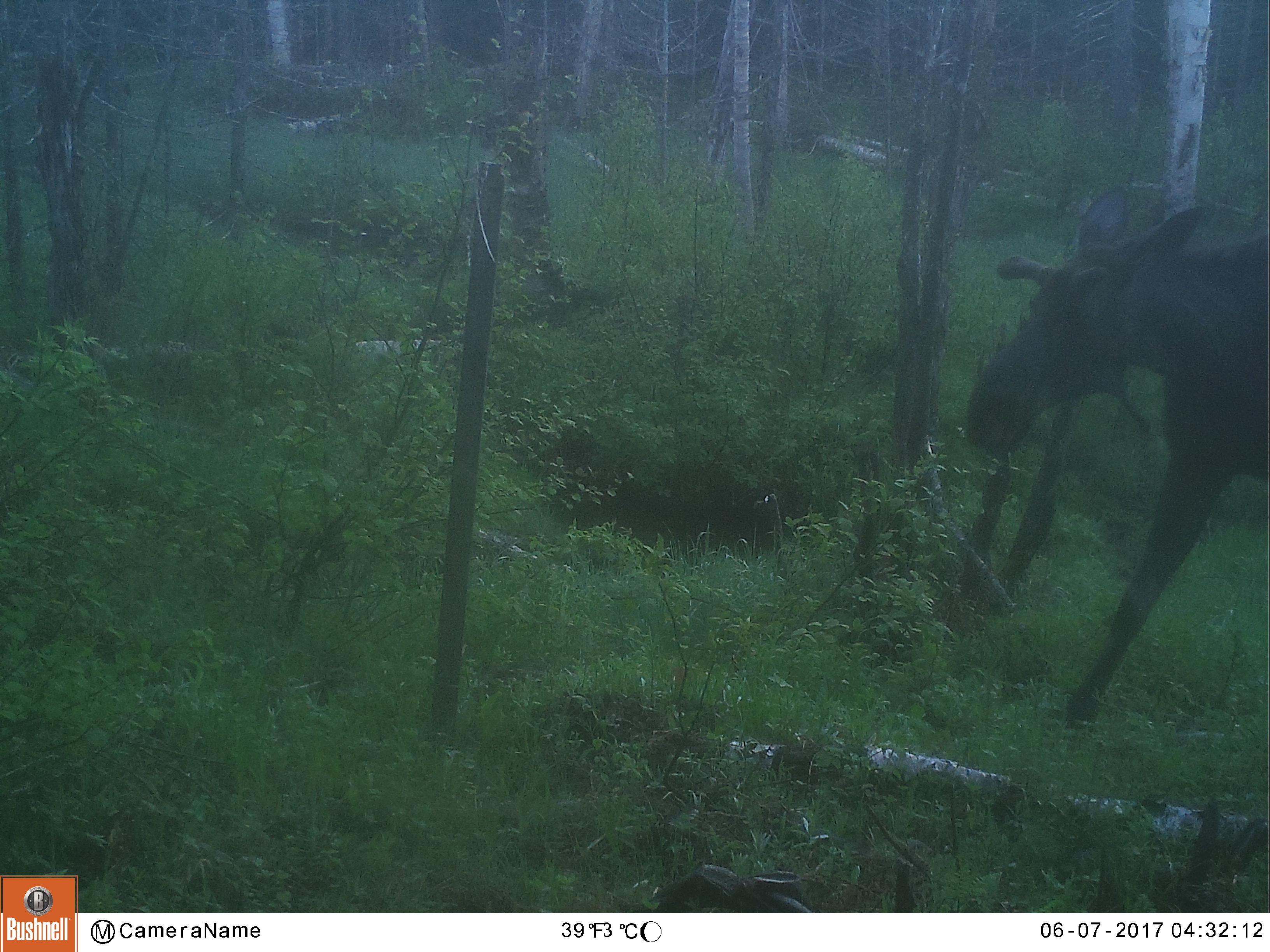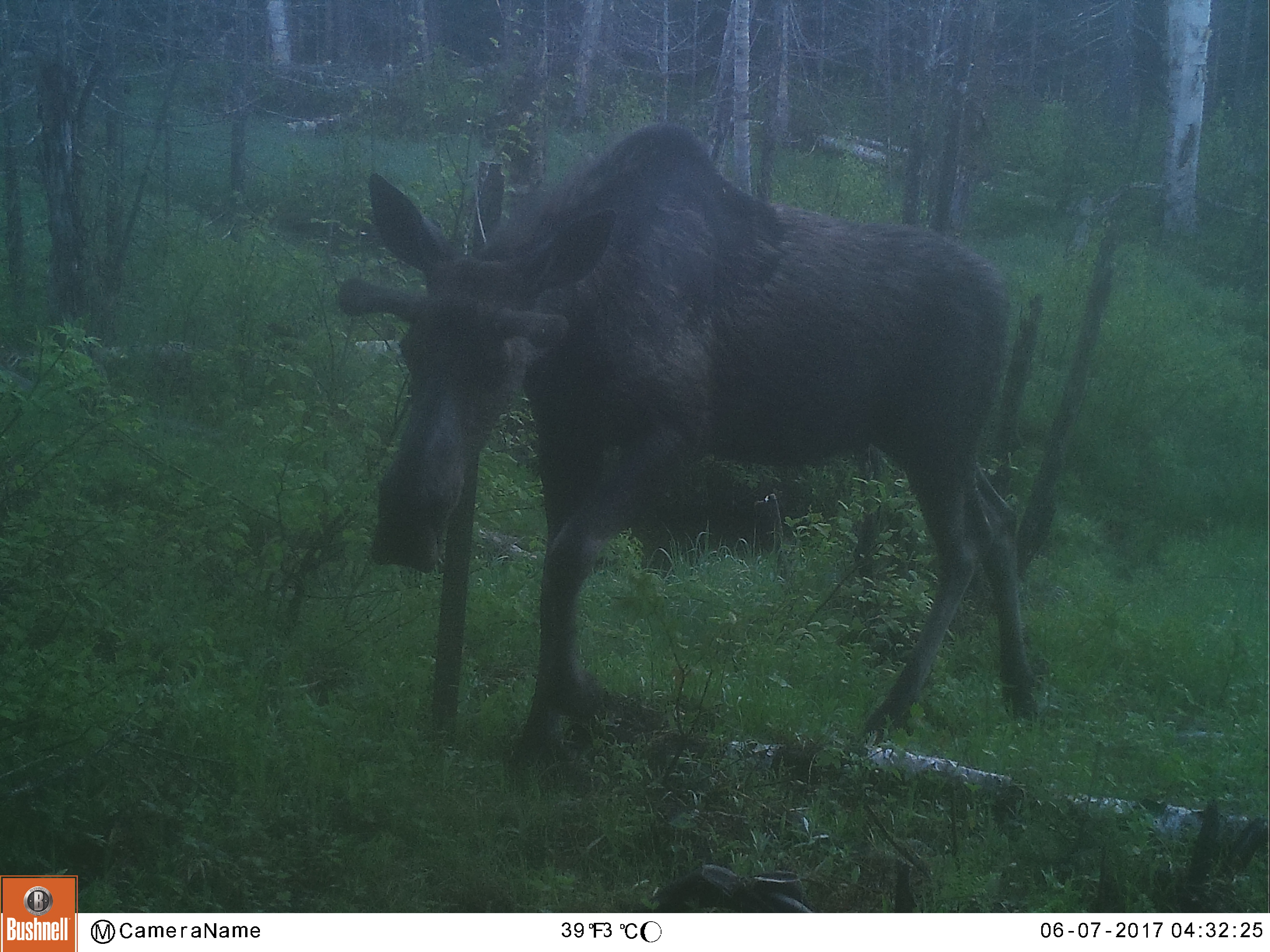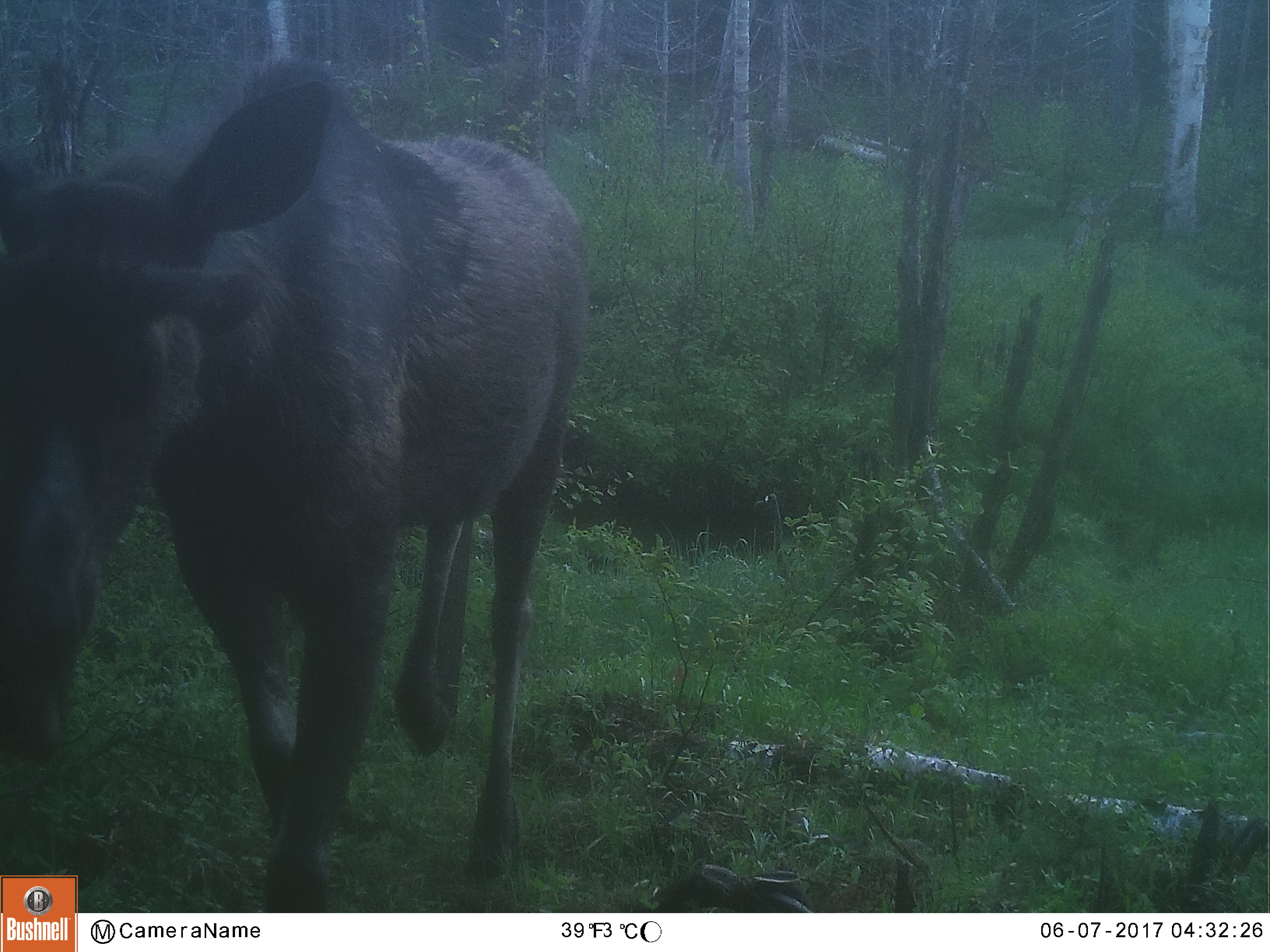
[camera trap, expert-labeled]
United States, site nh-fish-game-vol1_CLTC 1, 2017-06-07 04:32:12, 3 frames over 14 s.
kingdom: Animalia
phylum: Chordata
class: Mammalia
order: Artiodactyla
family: Cervidae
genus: Alces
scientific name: Alces alces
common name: moose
Moose (Alces alces).